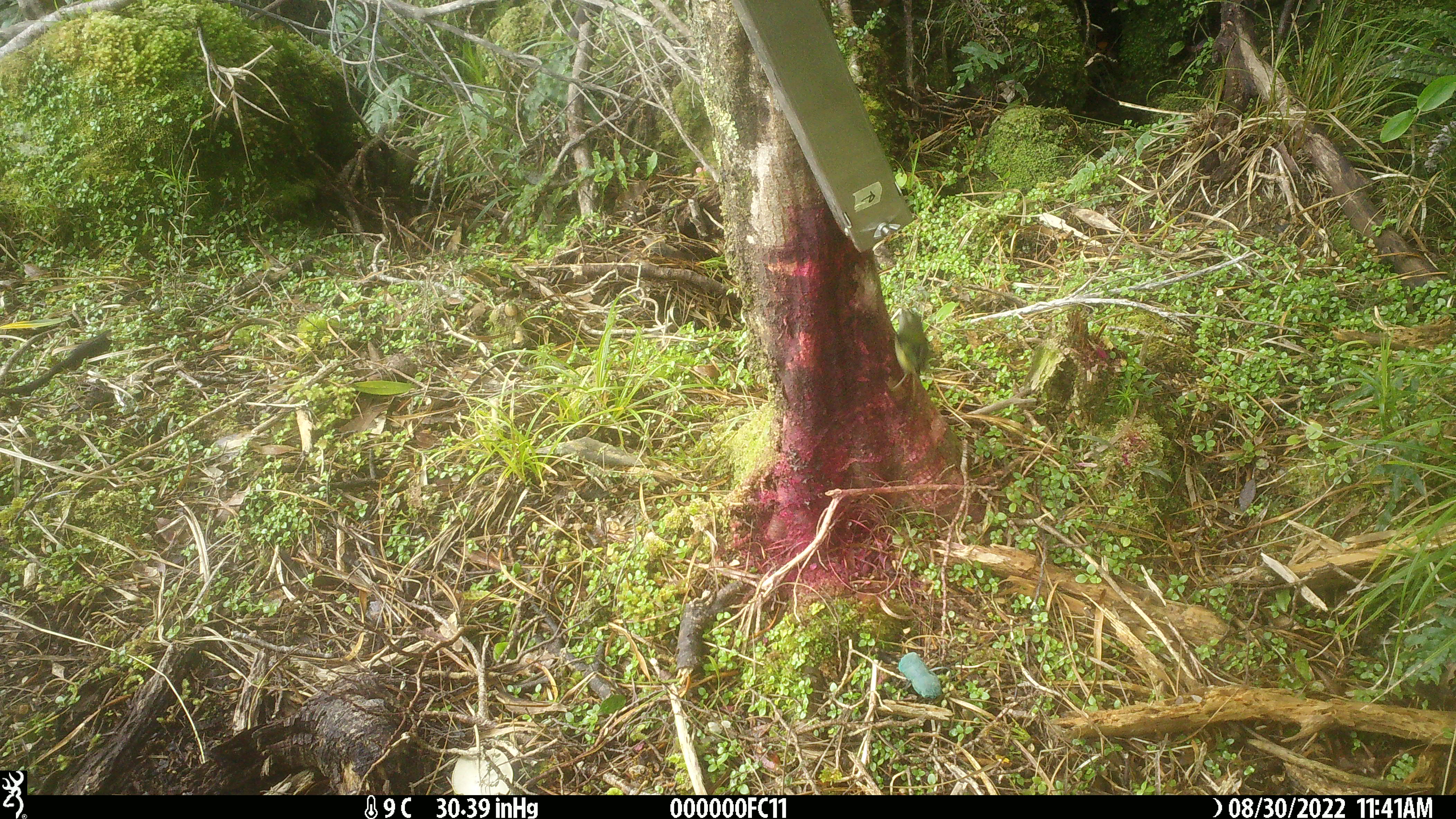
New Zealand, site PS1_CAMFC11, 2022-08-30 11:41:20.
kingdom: Animalia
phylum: Chordata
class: Aves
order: Passeriformes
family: Acanthisittidae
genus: Acanthisitta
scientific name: Acanthisitta chloris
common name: rifleman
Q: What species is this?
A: Rifleman (Acanthisitta chloris).